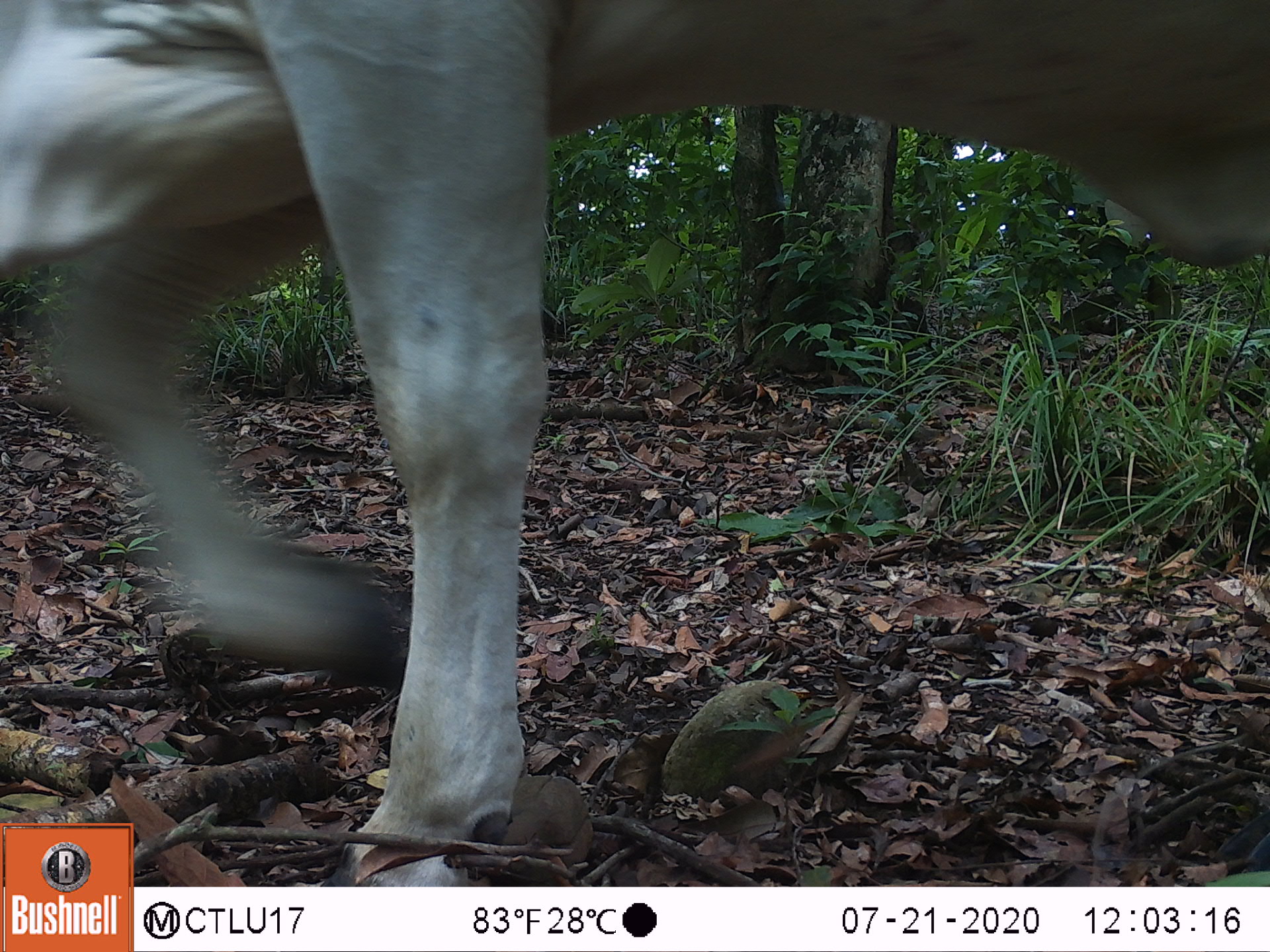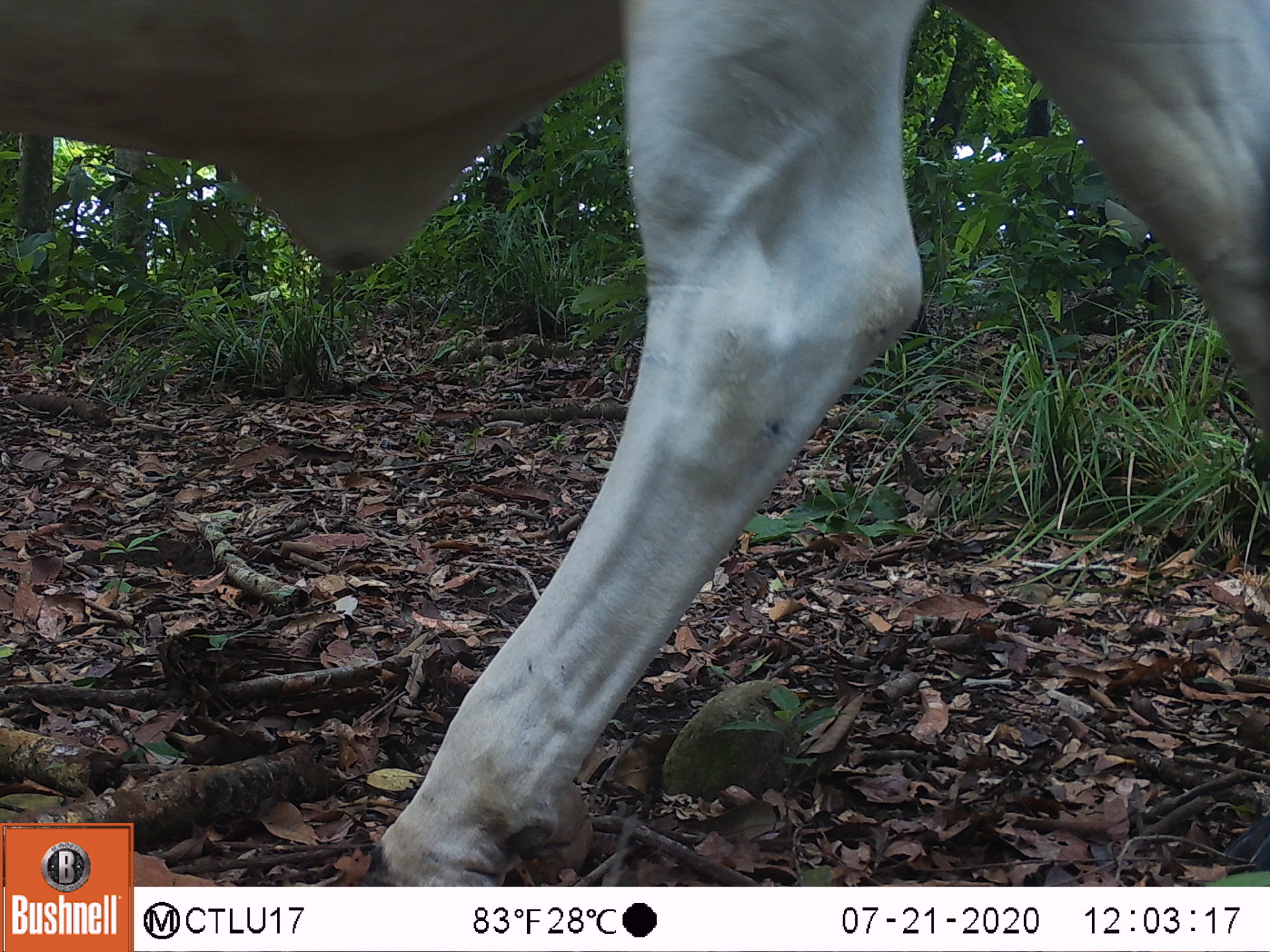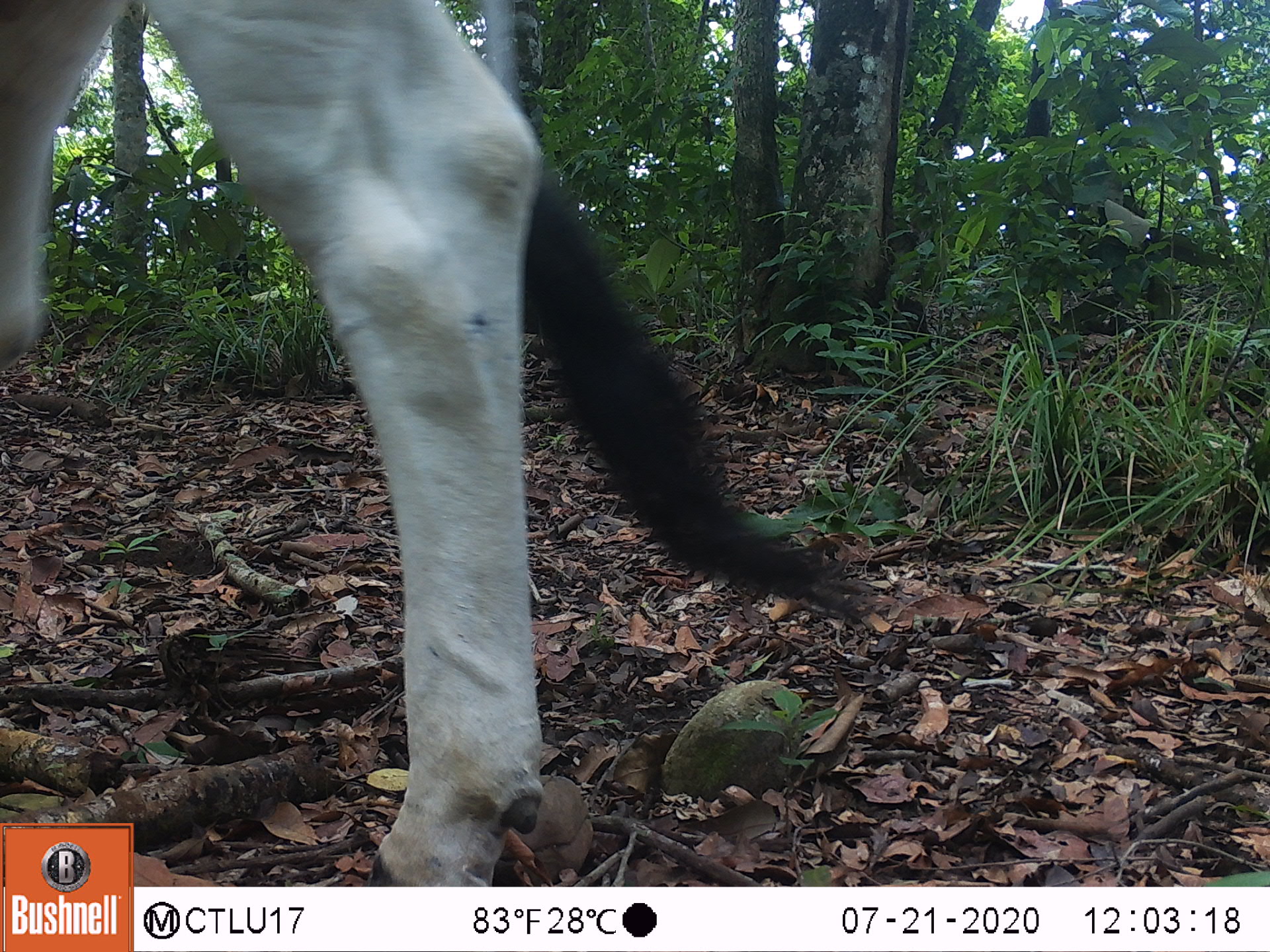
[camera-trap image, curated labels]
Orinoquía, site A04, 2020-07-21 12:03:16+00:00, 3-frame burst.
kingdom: Animalia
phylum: Chordata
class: Mammalia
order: Artiodactyla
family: Bovidae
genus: Bos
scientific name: Bos taurus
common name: cow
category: cattle